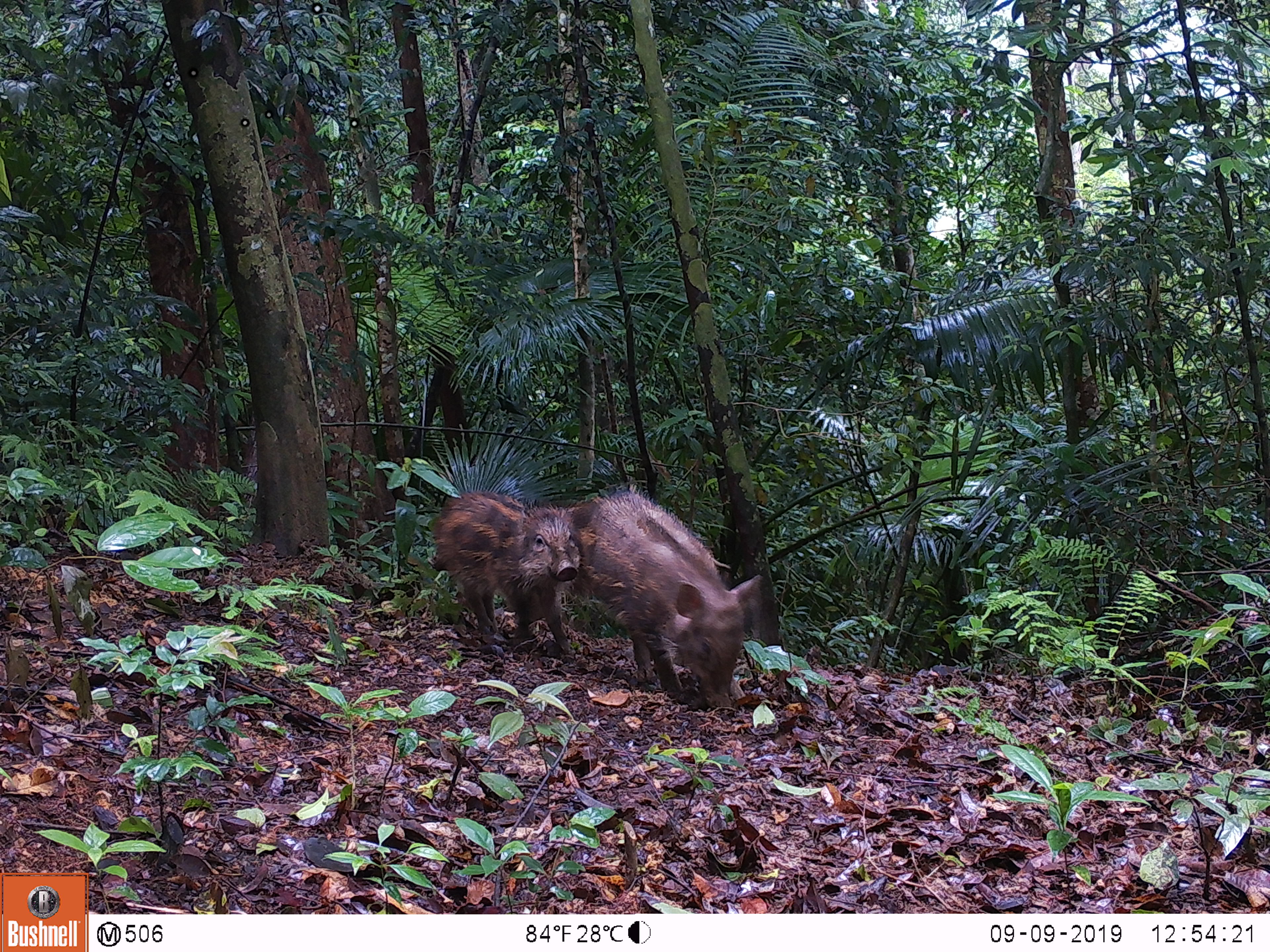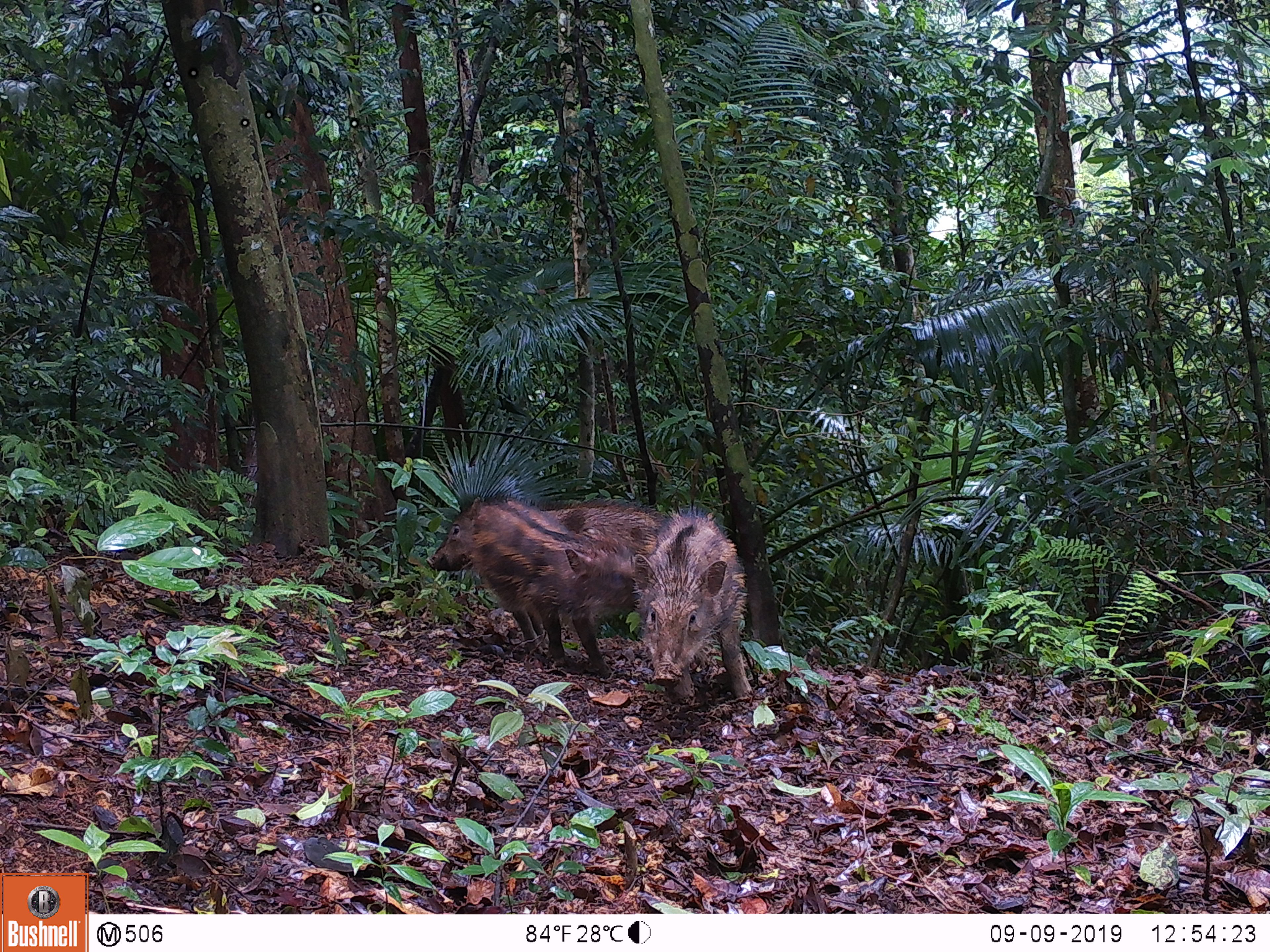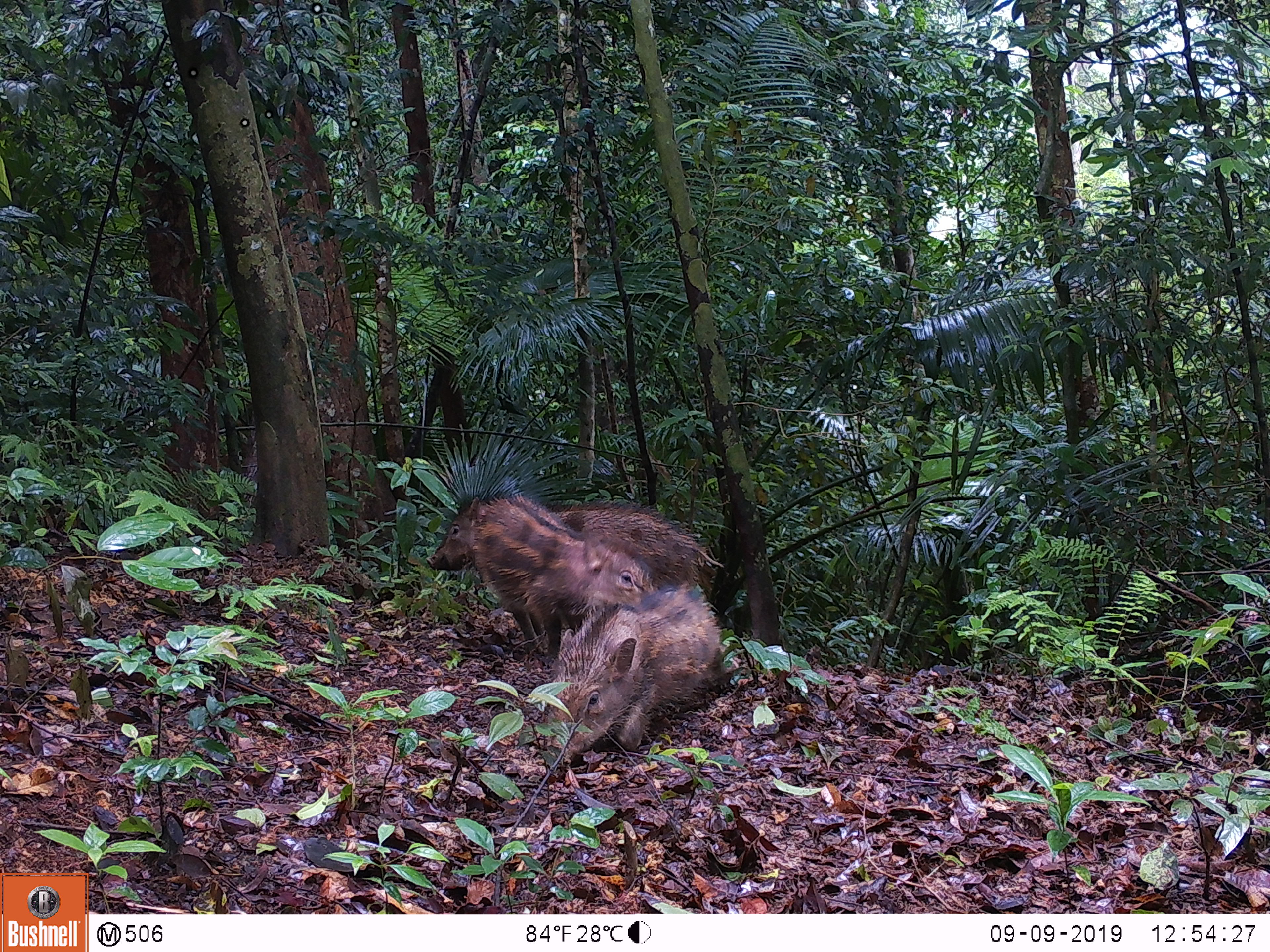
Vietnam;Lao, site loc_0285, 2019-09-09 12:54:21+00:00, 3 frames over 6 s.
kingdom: Animalia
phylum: Chordata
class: Mammalia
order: Artiodactyla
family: Suidae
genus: Sus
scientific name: Sus scrofa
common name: eurasian wild pig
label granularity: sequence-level